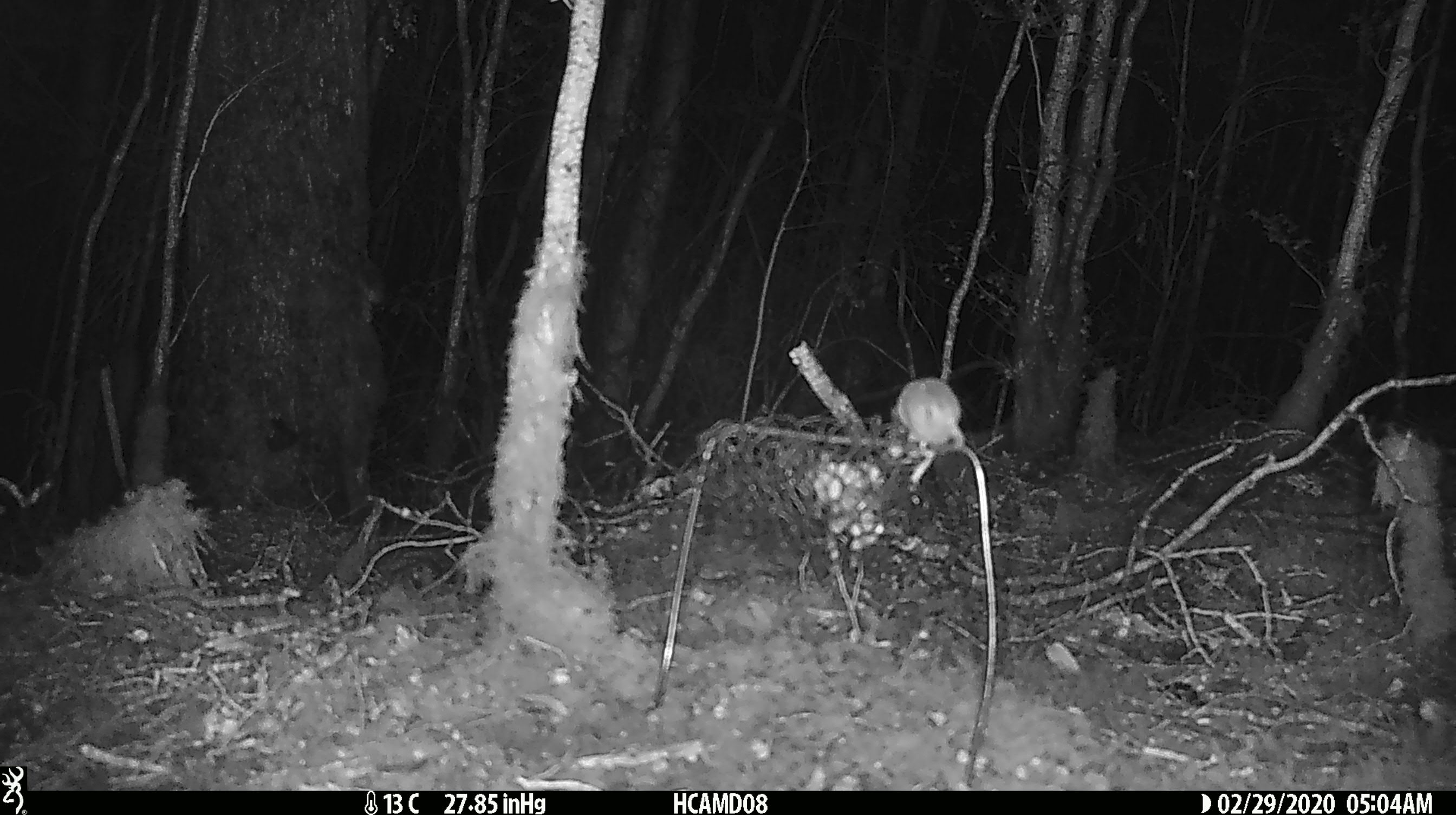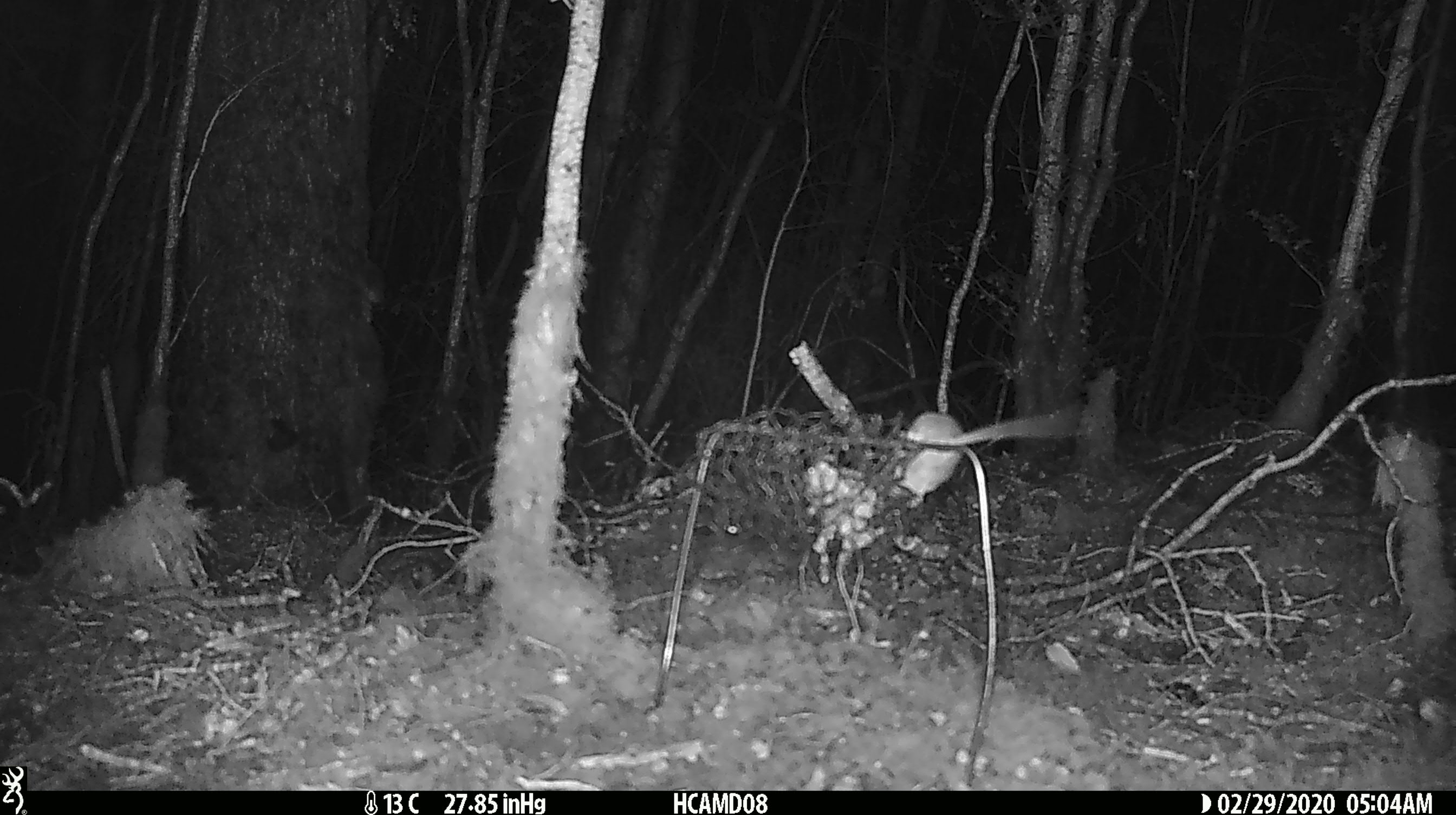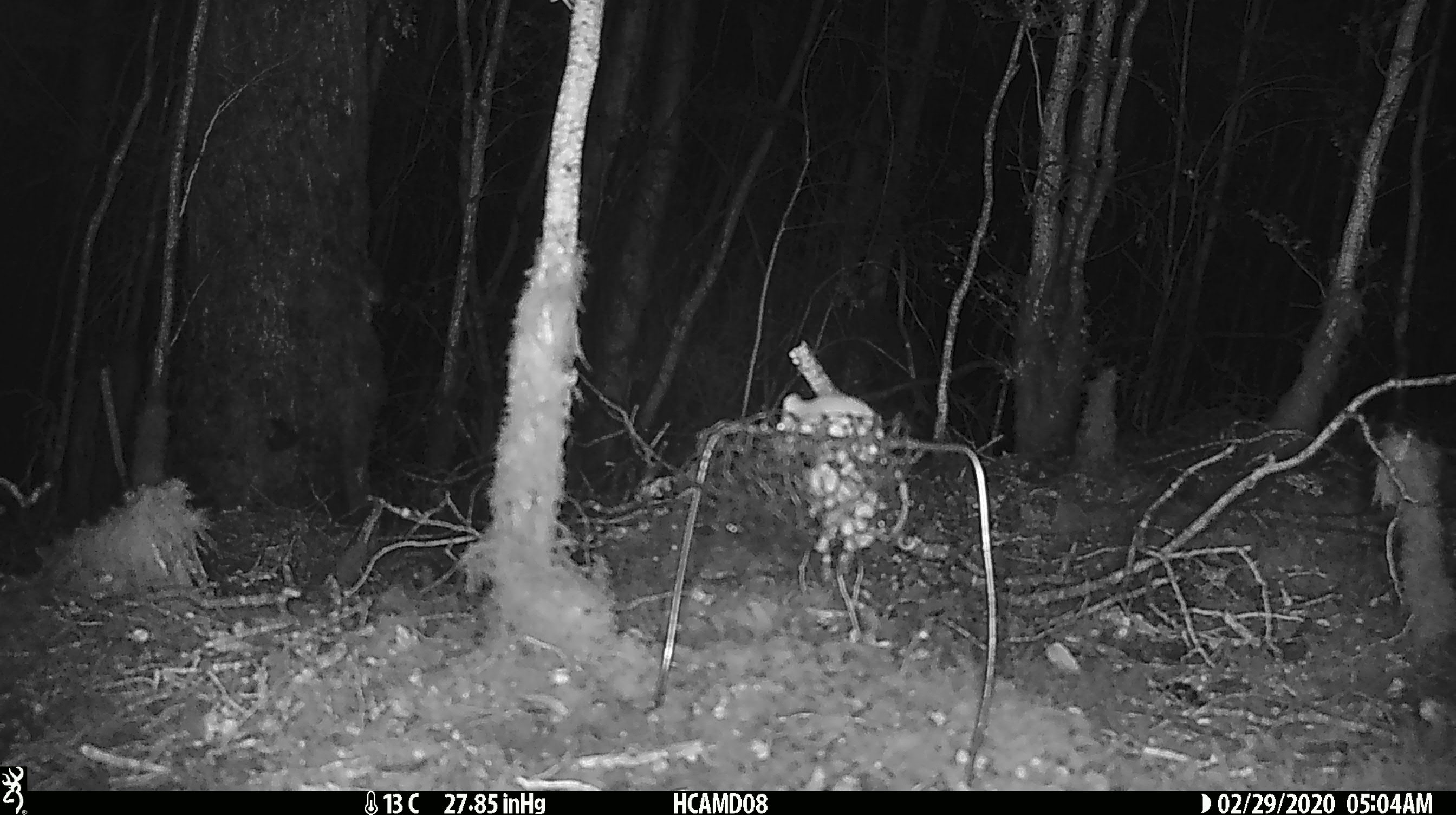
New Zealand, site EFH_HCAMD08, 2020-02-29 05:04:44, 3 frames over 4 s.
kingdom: Animalia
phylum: Chordata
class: Mammalia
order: Rodentia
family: Muridae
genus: Mus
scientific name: Mus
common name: mouse